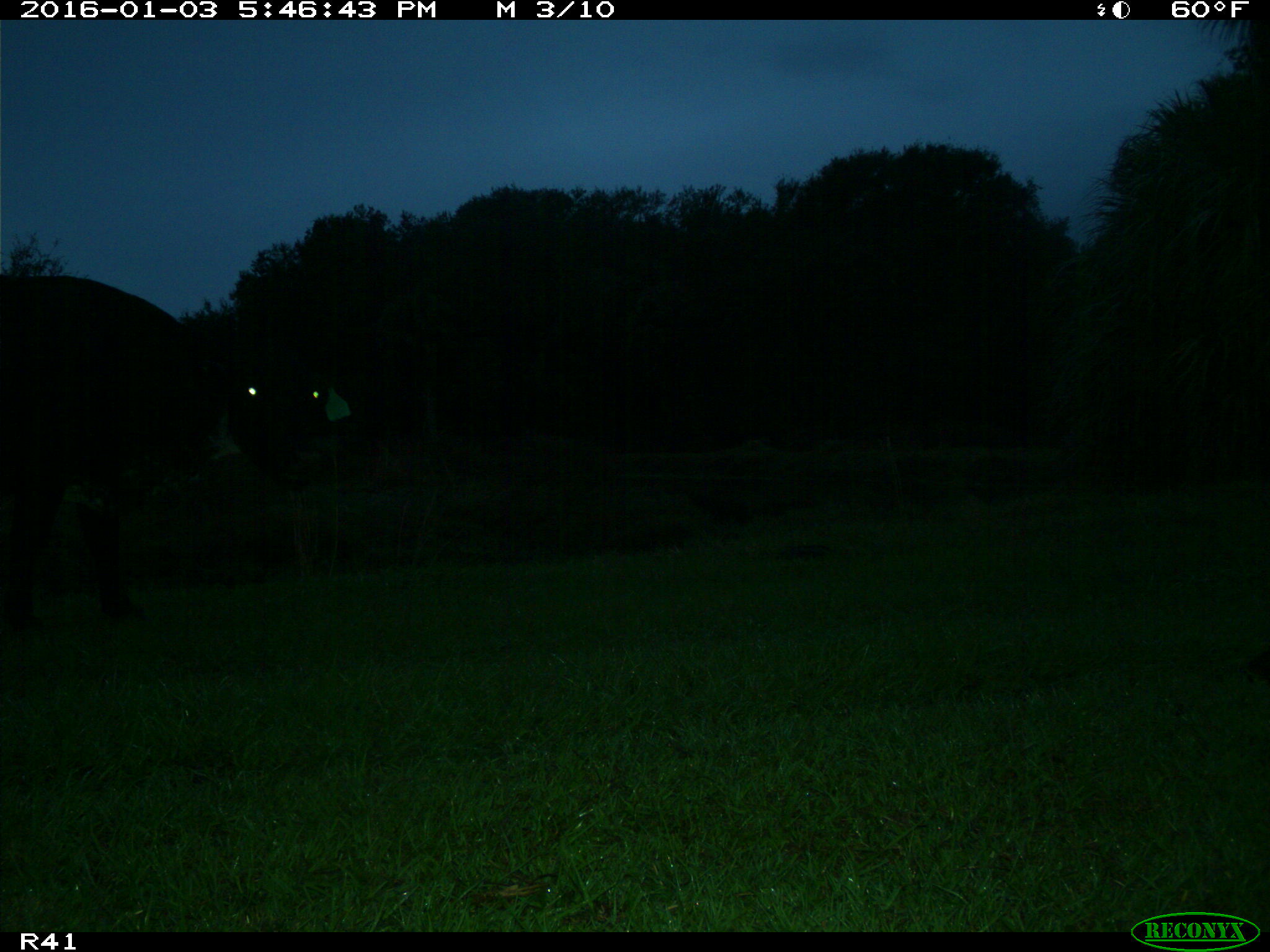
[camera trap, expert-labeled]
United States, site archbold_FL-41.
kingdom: Animalia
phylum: Chordata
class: Mammalia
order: Artiodactyla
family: Bovidae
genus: Bos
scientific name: Bos taurus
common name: domestic cow